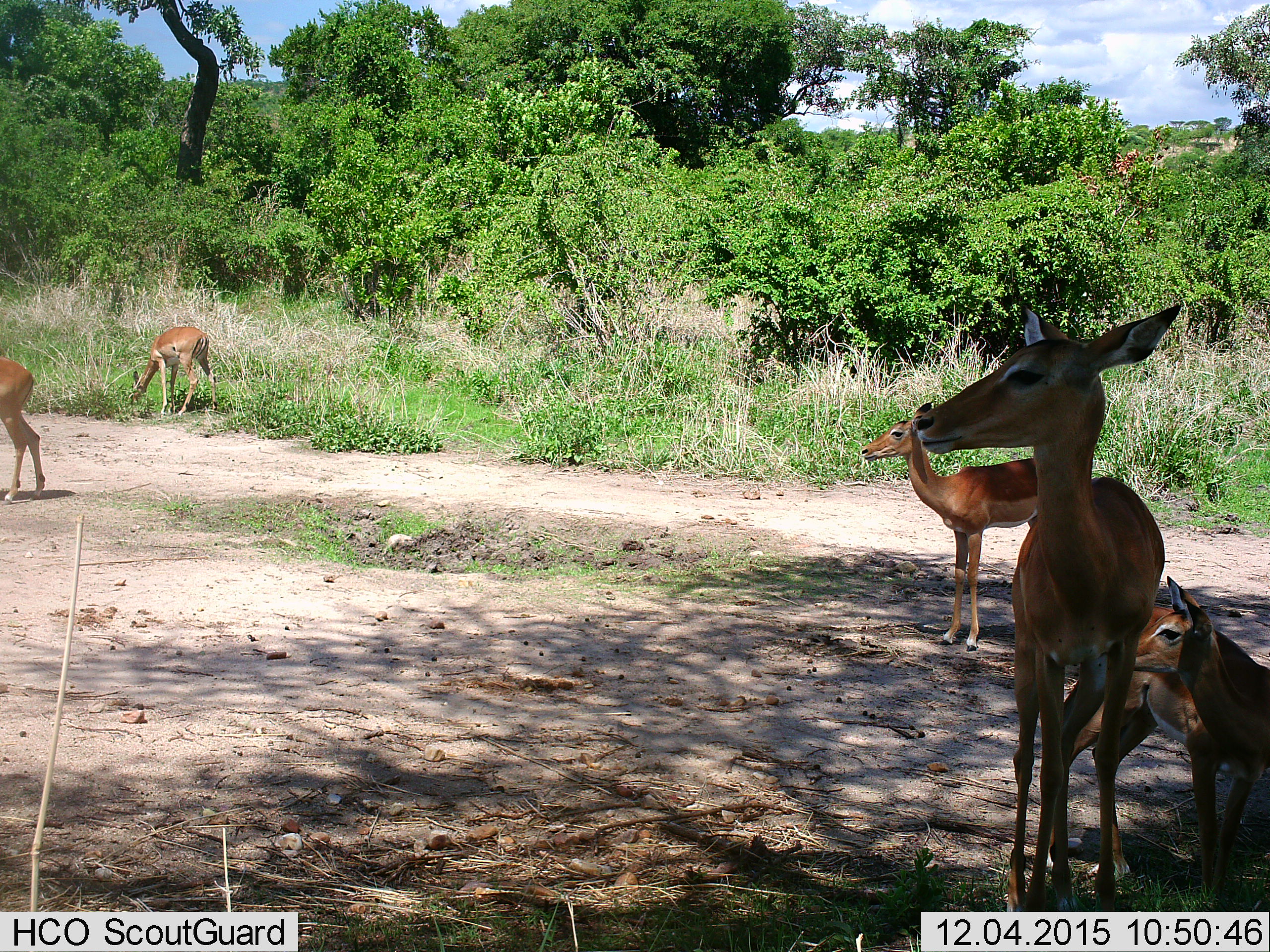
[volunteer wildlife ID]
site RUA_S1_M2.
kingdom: Animalia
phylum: Chordata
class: Mammalia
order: Artiodactyla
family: Bovidae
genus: Aepyceros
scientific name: Aepyceros melampus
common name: impala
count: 5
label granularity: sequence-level